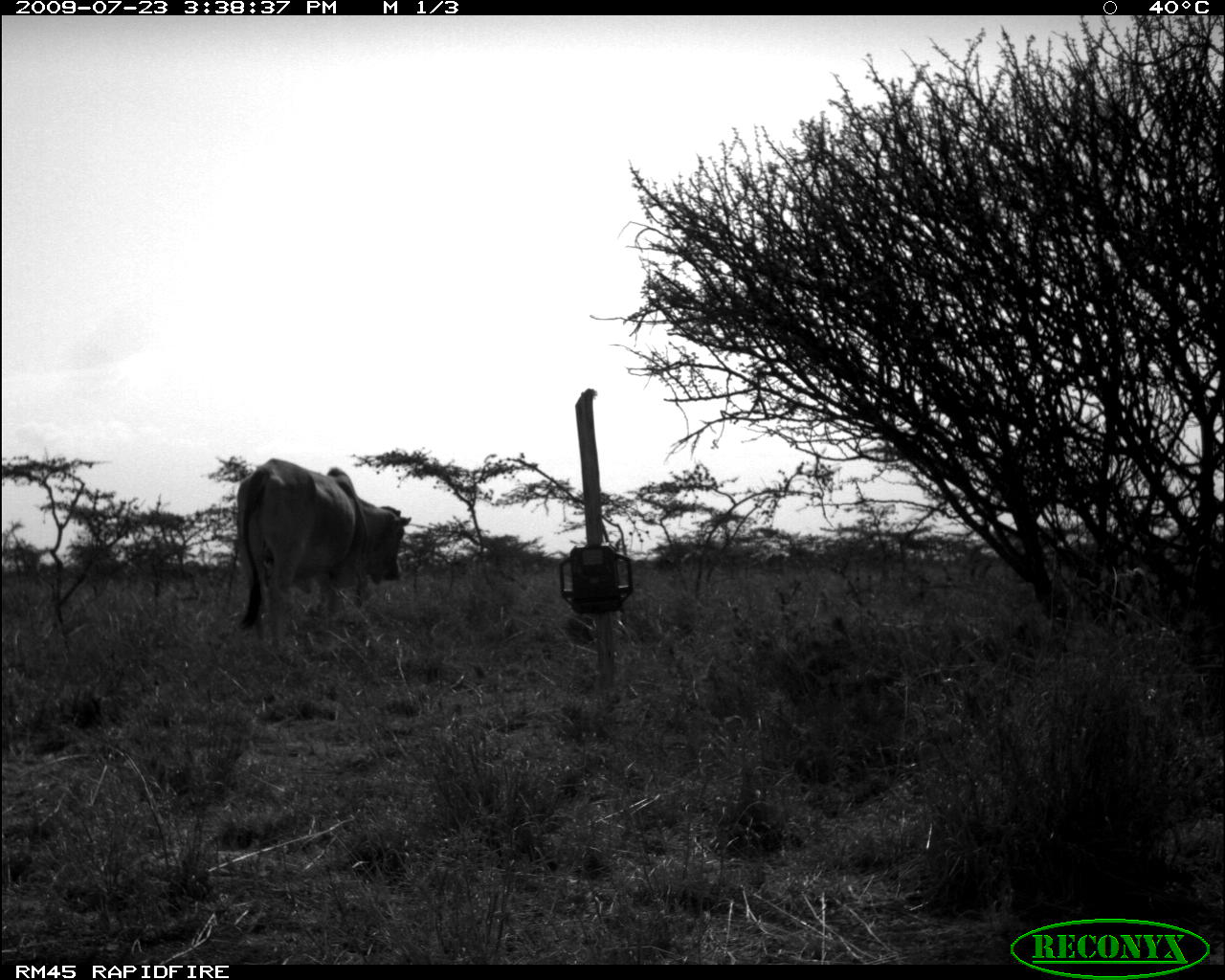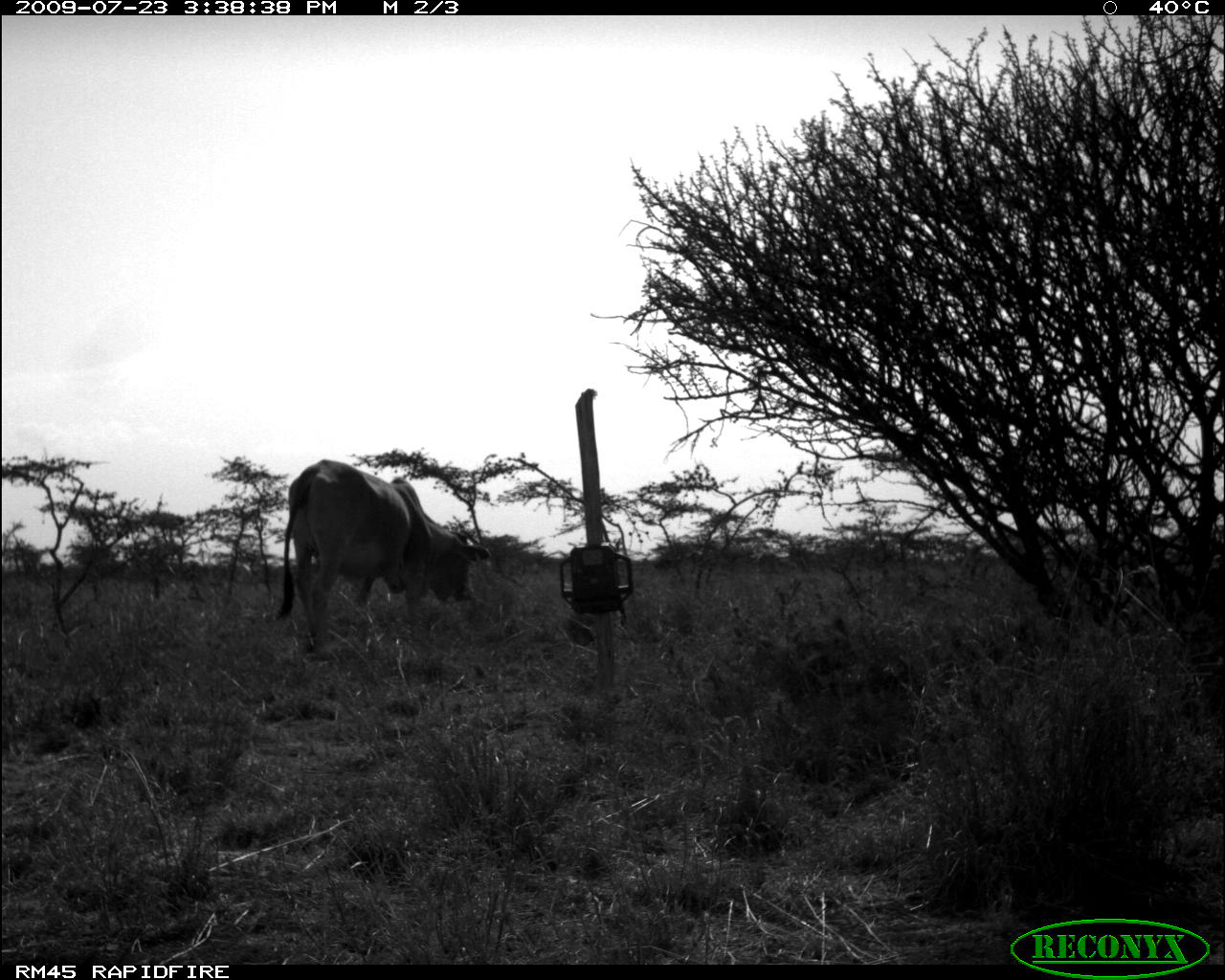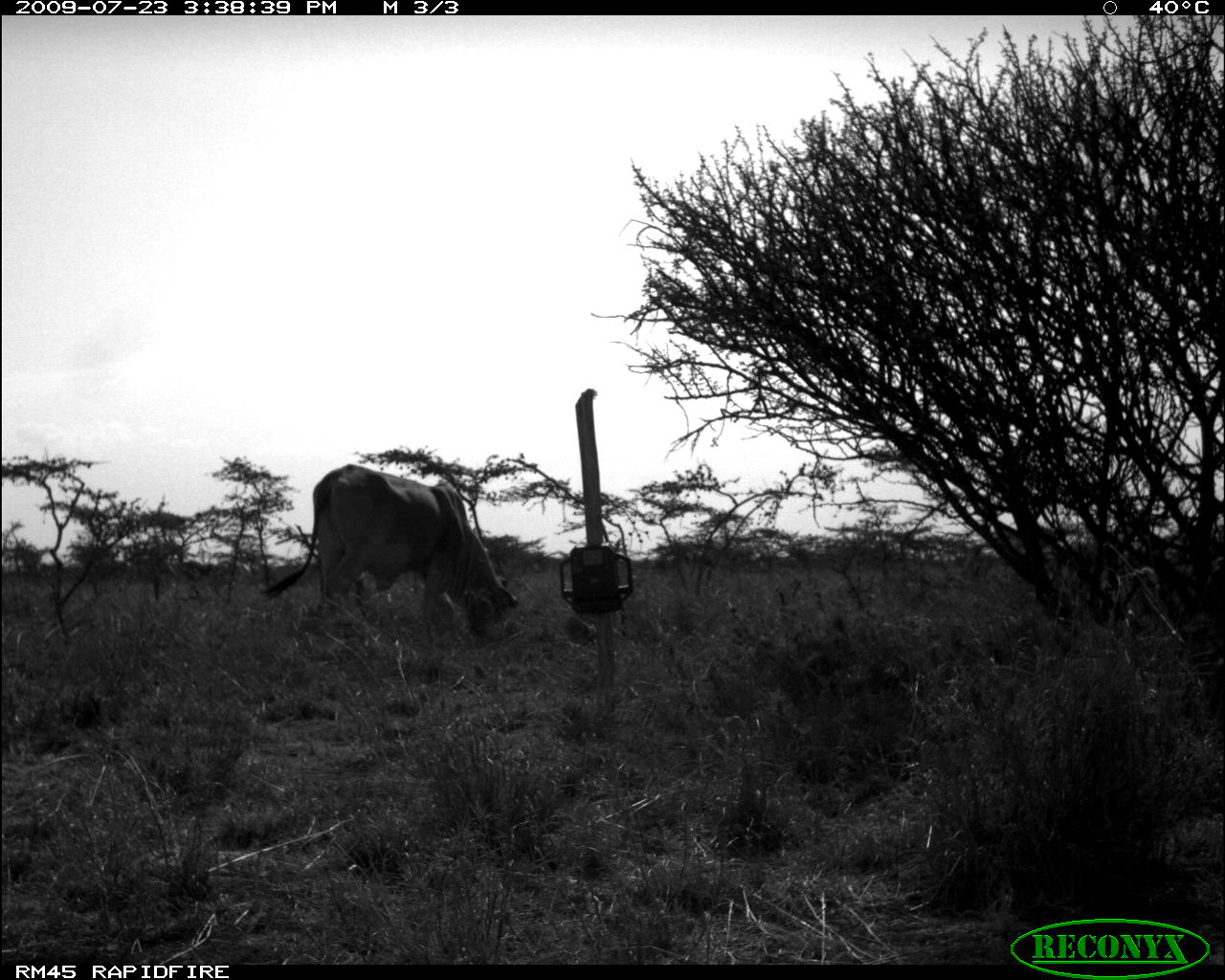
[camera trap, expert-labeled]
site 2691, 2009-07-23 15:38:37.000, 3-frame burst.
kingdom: Animalia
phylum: Chordata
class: Mammalia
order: Artiodactyla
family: Bovidae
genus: Bos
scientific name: Bos taurus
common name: domestic cattle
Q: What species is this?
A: Bos taurus (domestic cattle).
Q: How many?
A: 1.